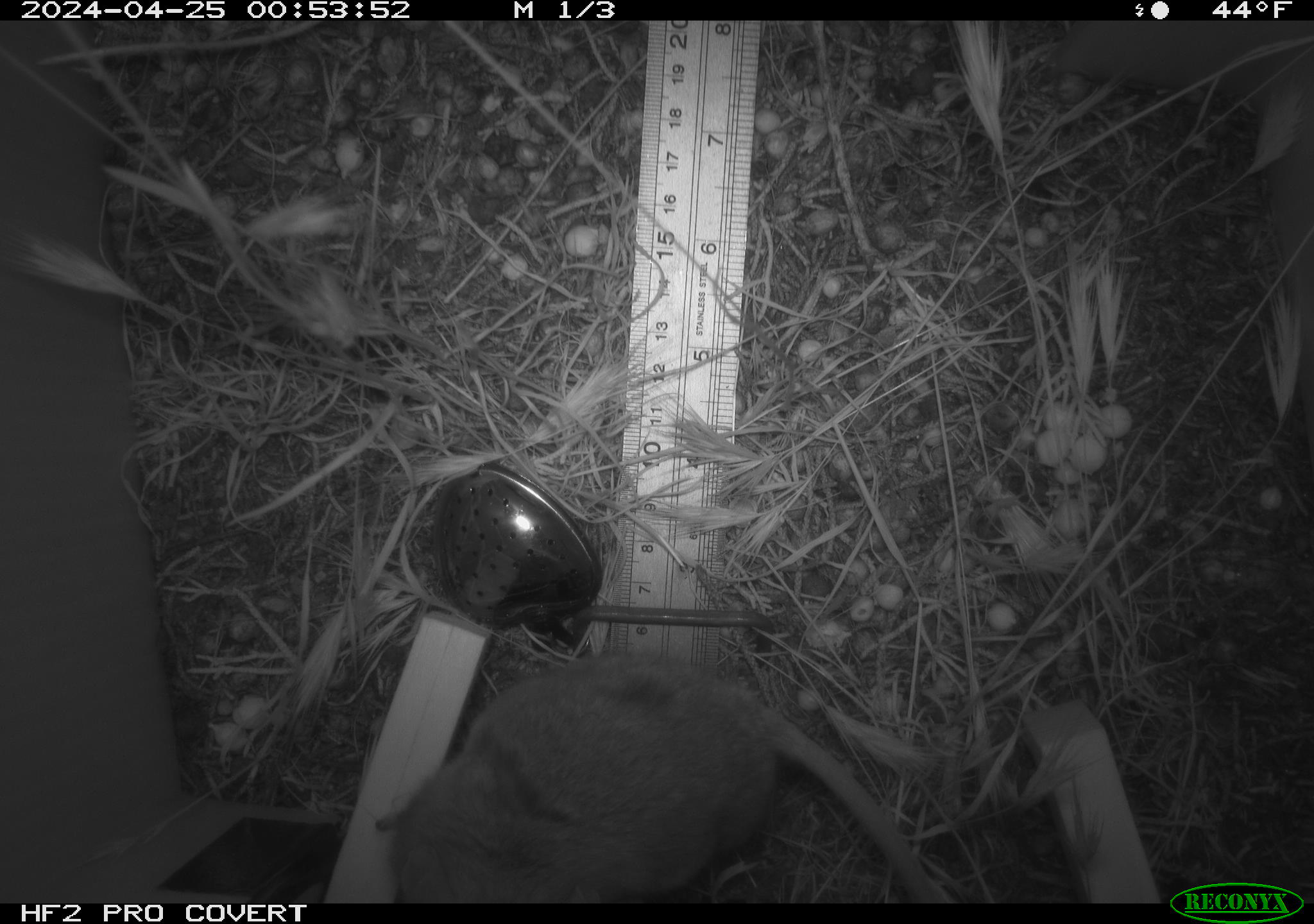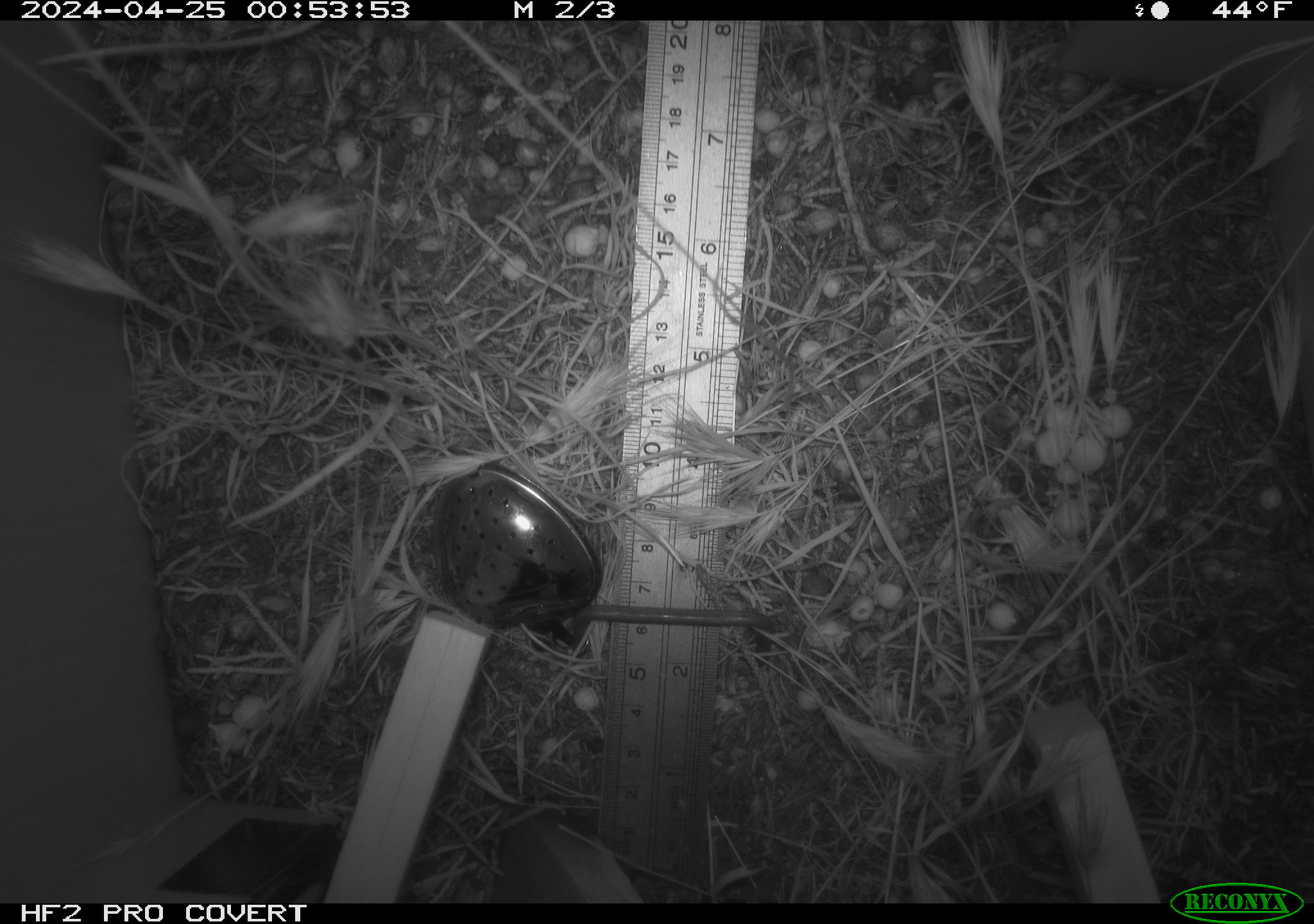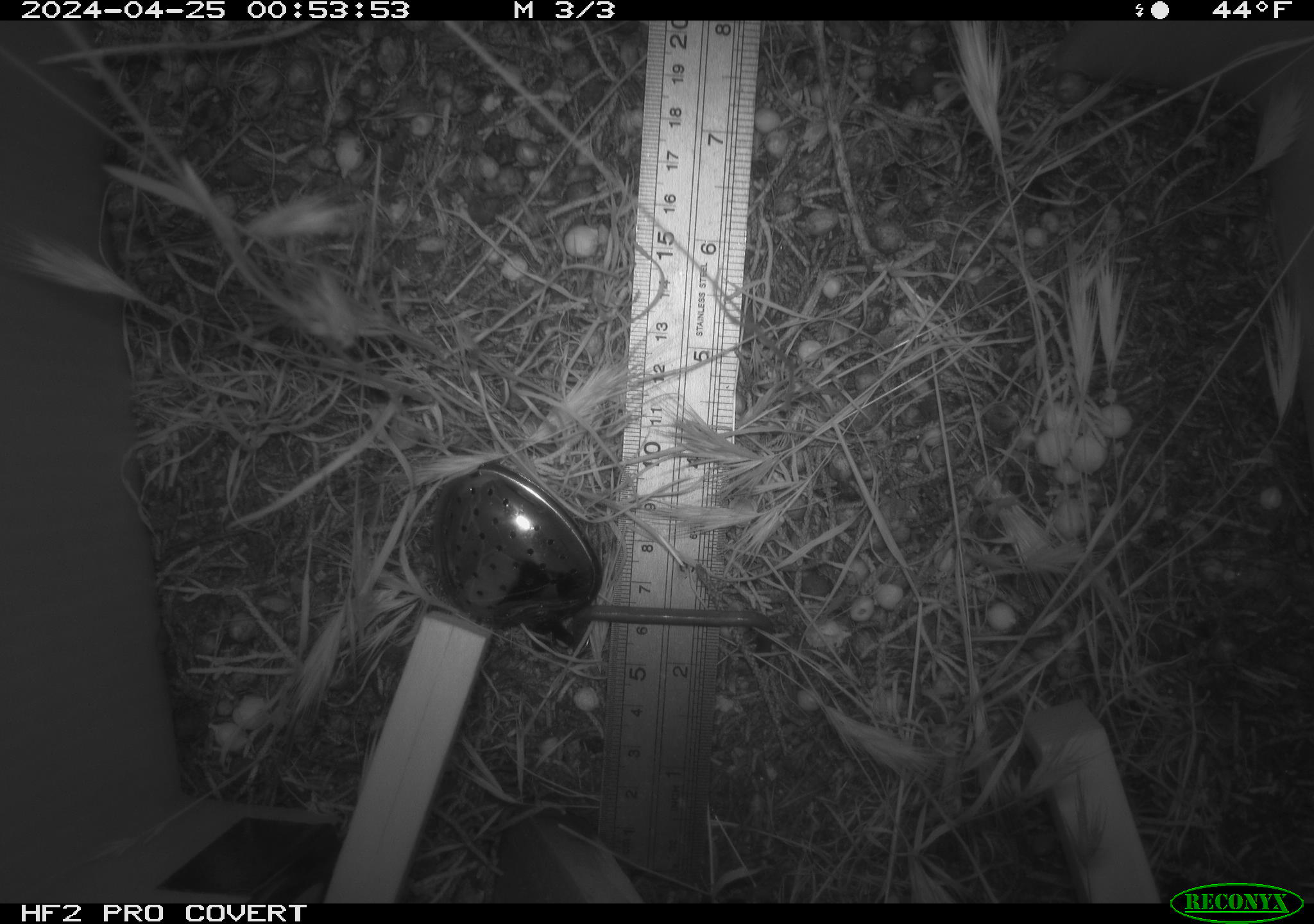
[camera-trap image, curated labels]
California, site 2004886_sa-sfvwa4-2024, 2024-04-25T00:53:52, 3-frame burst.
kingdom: Animalia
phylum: Chordata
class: Mammalia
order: Rodentia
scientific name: Rodentia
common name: mouse species